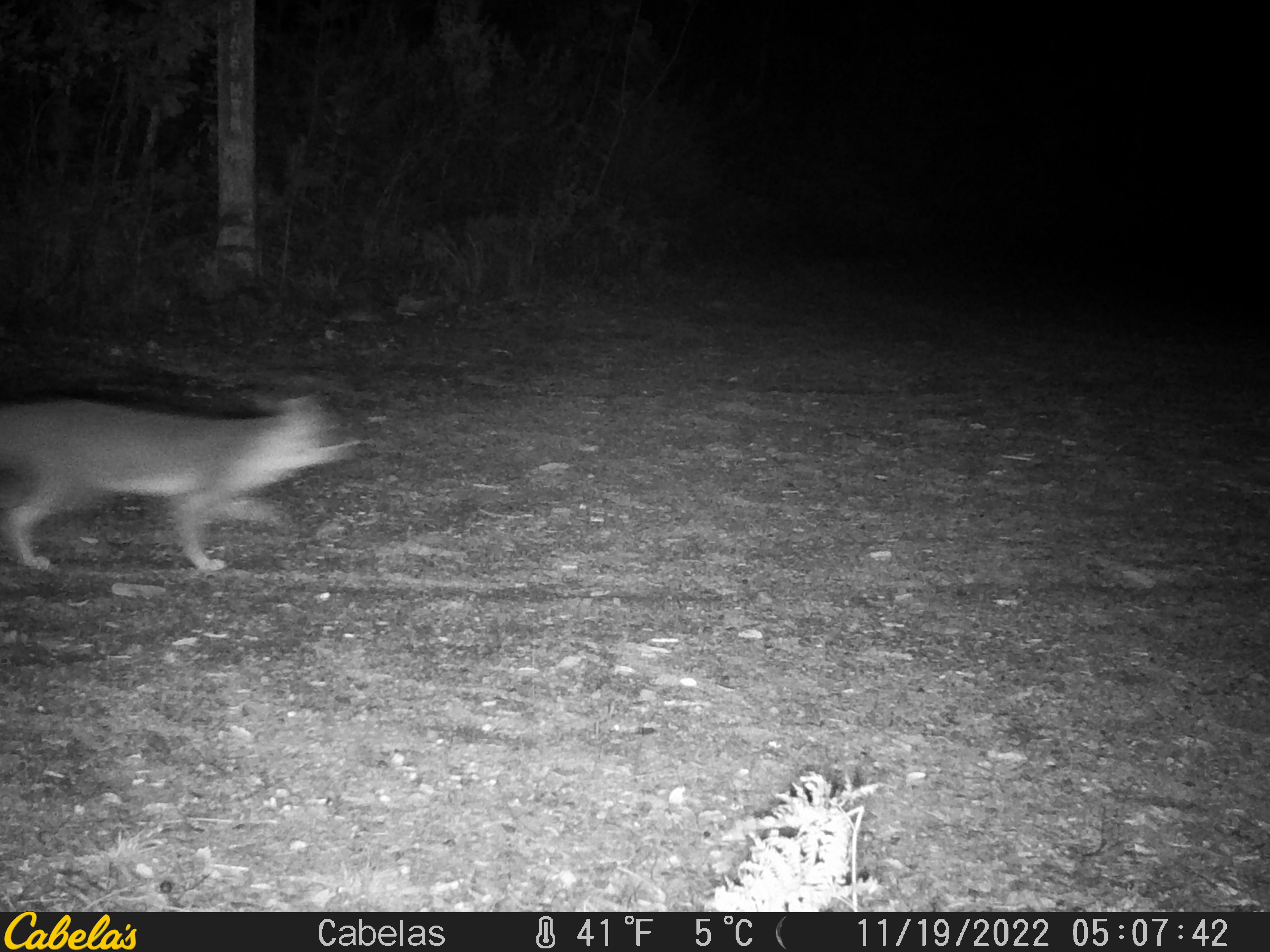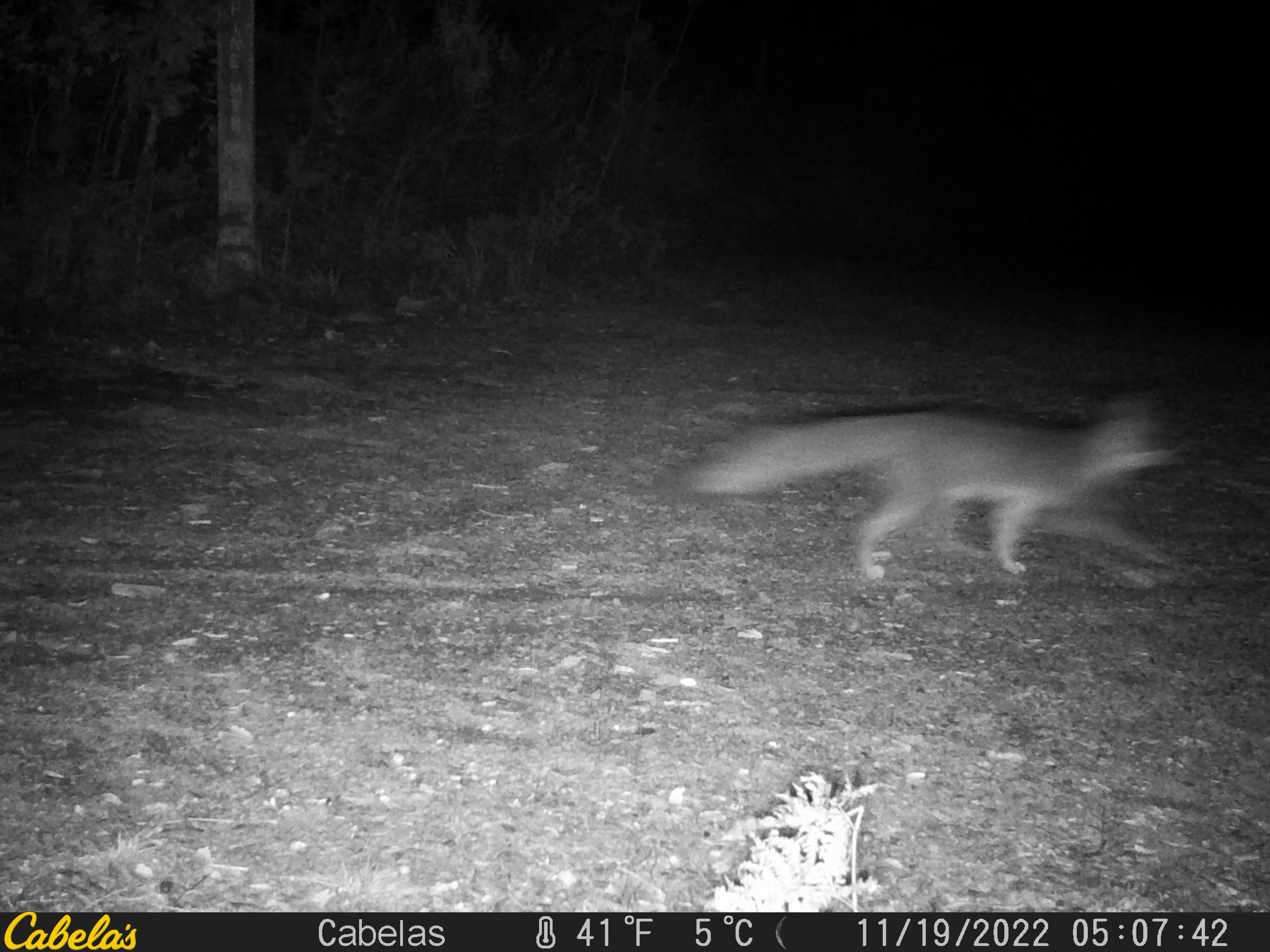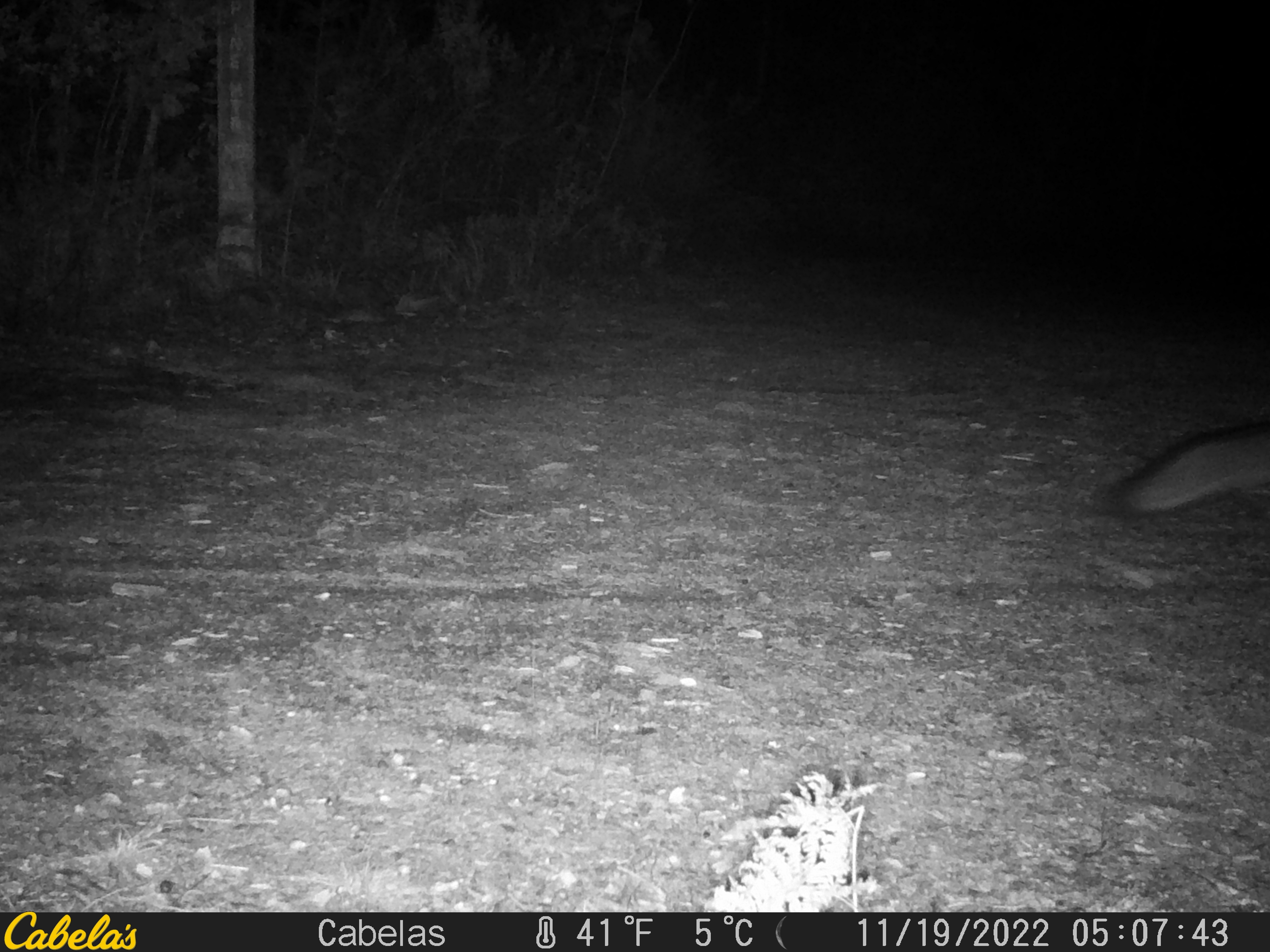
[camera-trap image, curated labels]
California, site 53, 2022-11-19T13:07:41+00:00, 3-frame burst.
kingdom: Animalia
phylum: Chordata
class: Mammalia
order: Carnivora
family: Canidae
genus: Urocyon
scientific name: Urocyon cinereoargenteus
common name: gray fox